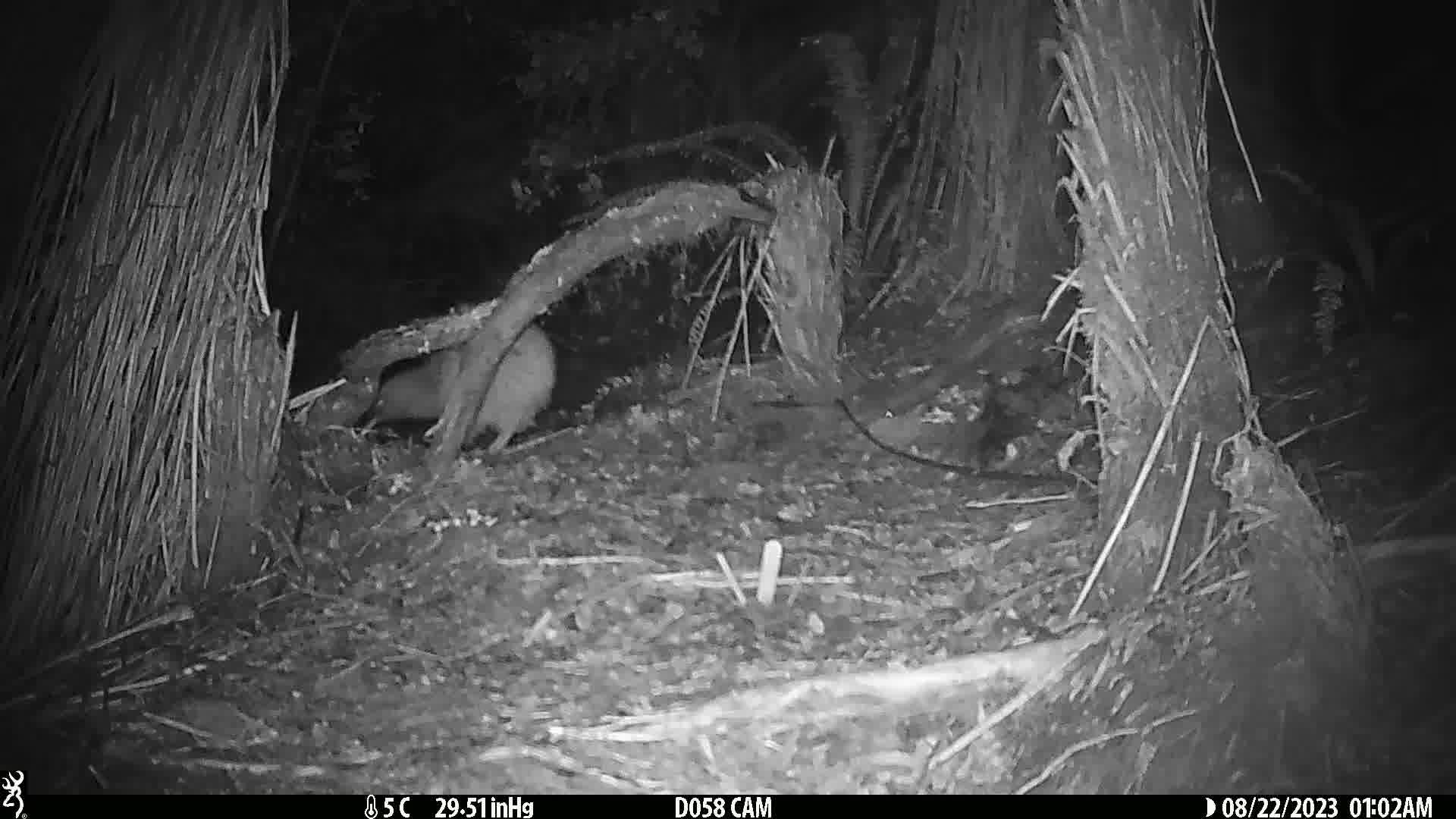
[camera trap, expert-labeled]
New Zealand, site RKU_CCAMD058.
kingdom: Animalia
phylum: Chordata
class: Aves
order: Apterygiformes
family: Apterygidae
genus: Apteryx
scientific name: Apteryx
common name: kiwi